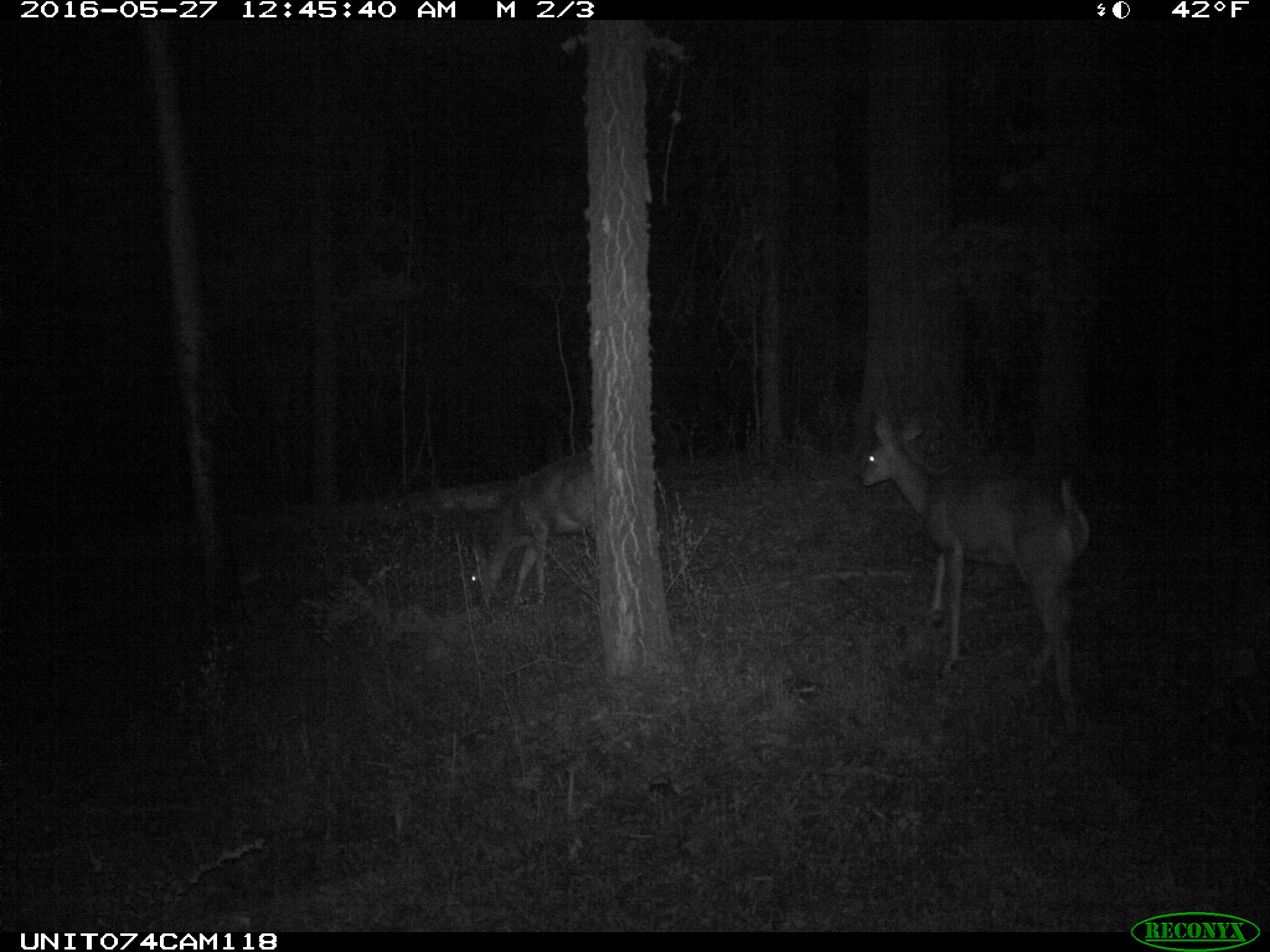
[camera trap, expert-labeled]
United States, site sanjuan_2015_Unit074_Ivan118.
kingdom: Animalia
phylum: Chordata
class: Mammalia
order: Artiodactyla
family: Cervidae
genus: Odocoileus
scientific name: Odocoileus hemionus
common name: mule deer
Odocoileus hemionus (mule deer).